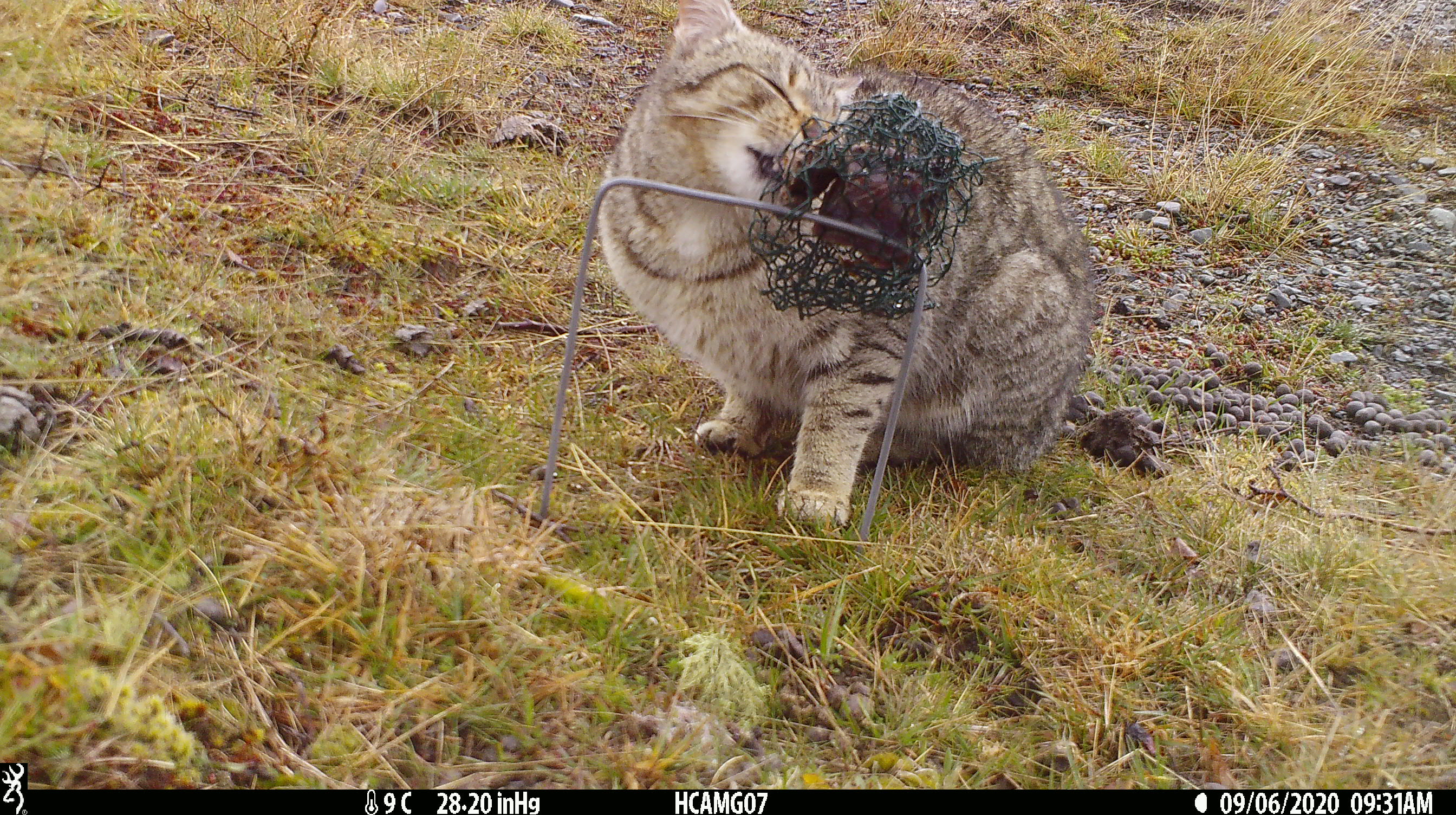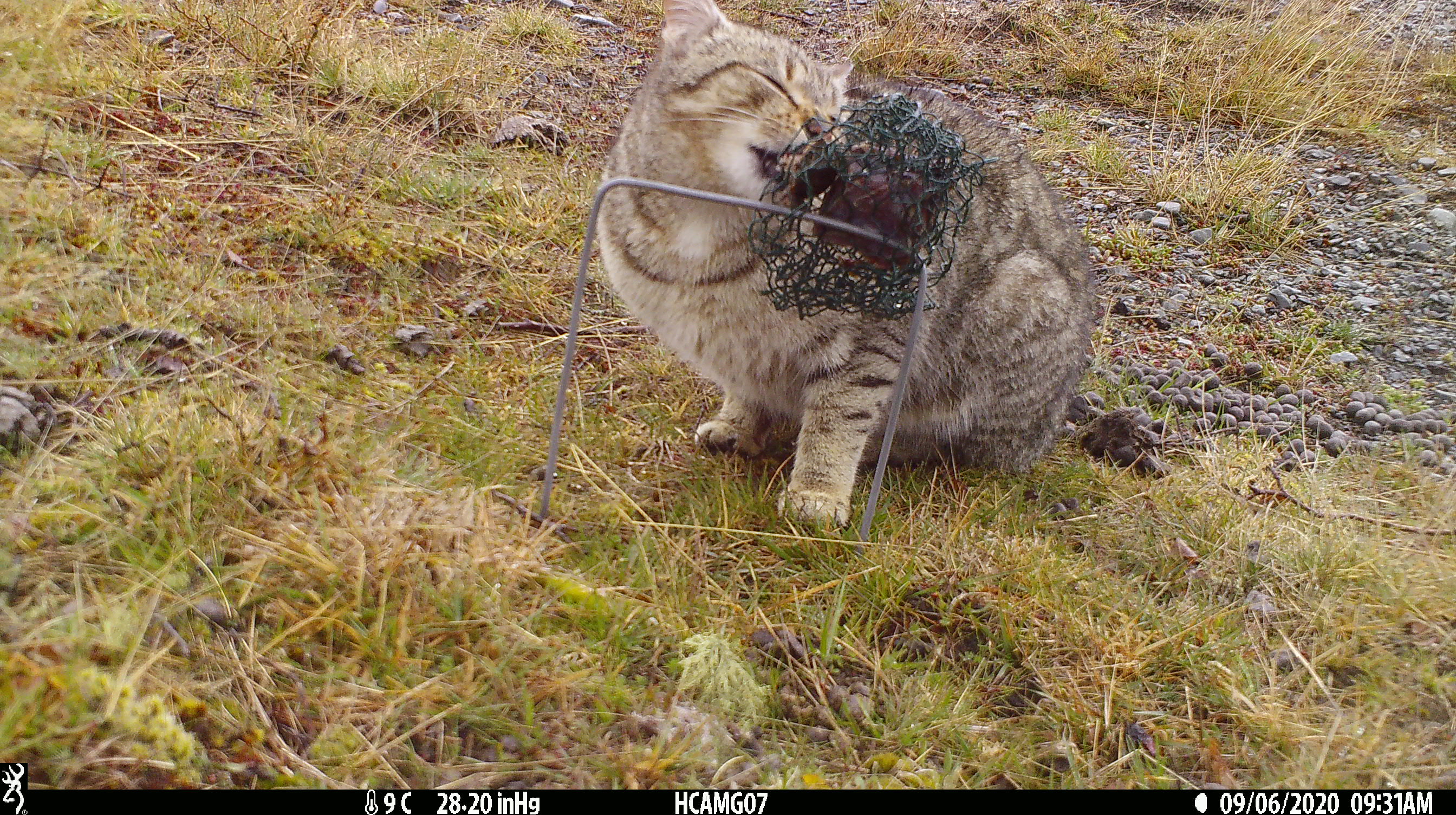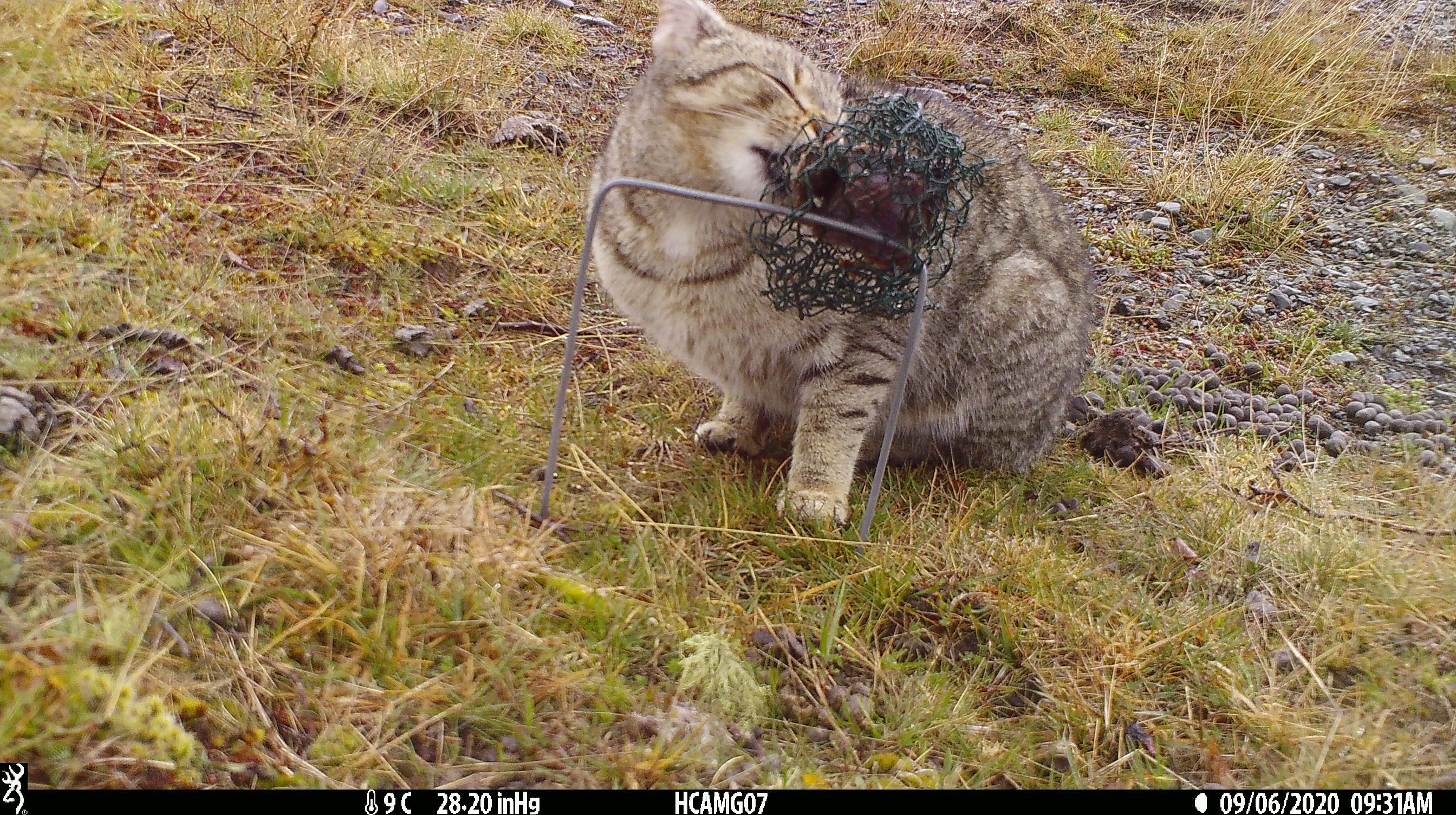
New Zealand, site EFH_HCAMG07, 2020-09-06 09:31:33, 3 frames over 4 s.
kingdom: Animalia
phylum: Chordata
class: Mammalia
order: Carnivora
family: Felidae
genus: Felis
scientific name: Felis catus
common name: domestic cat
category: cat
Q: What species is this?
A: Cat (domestic cat) (Felis catus).